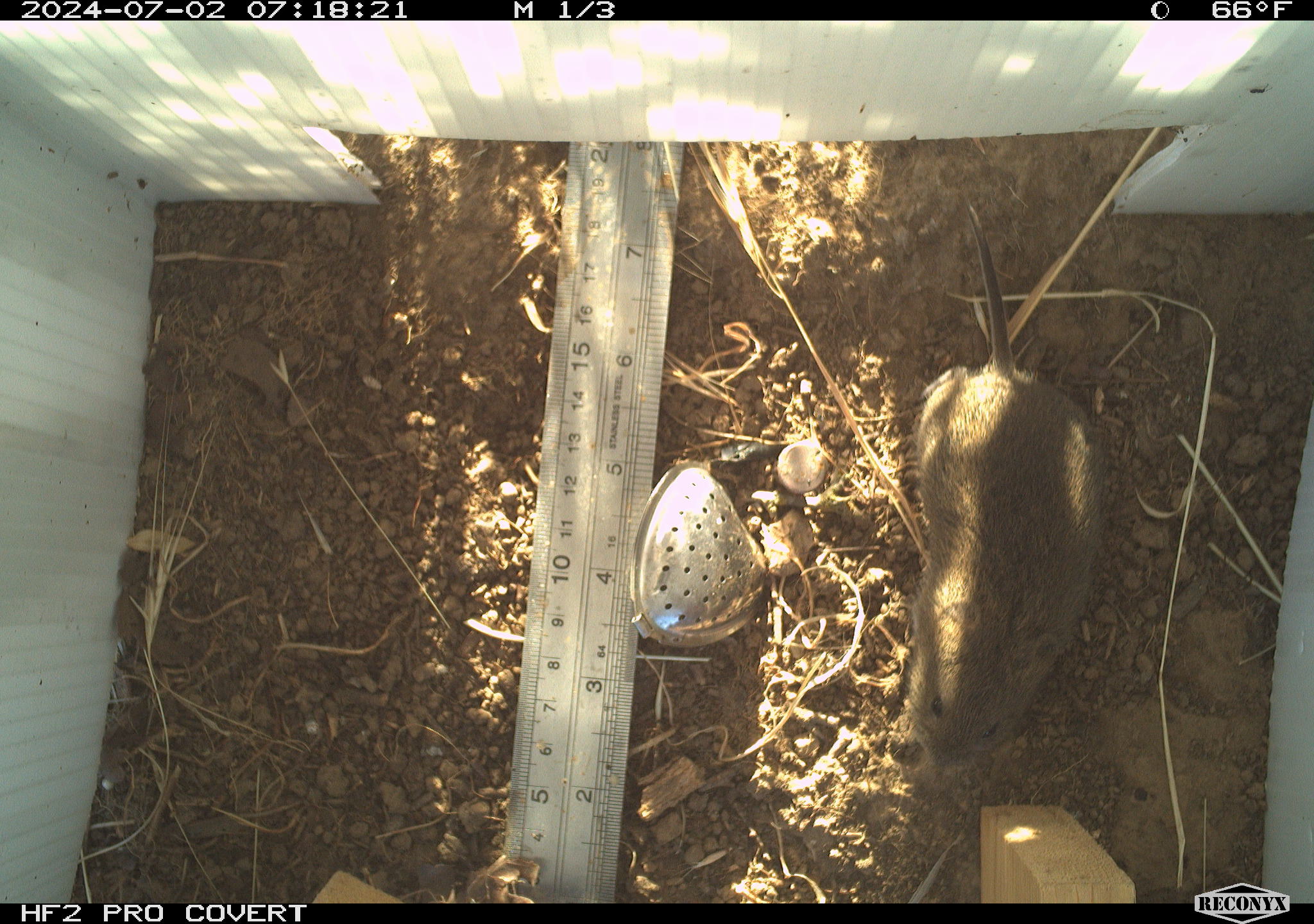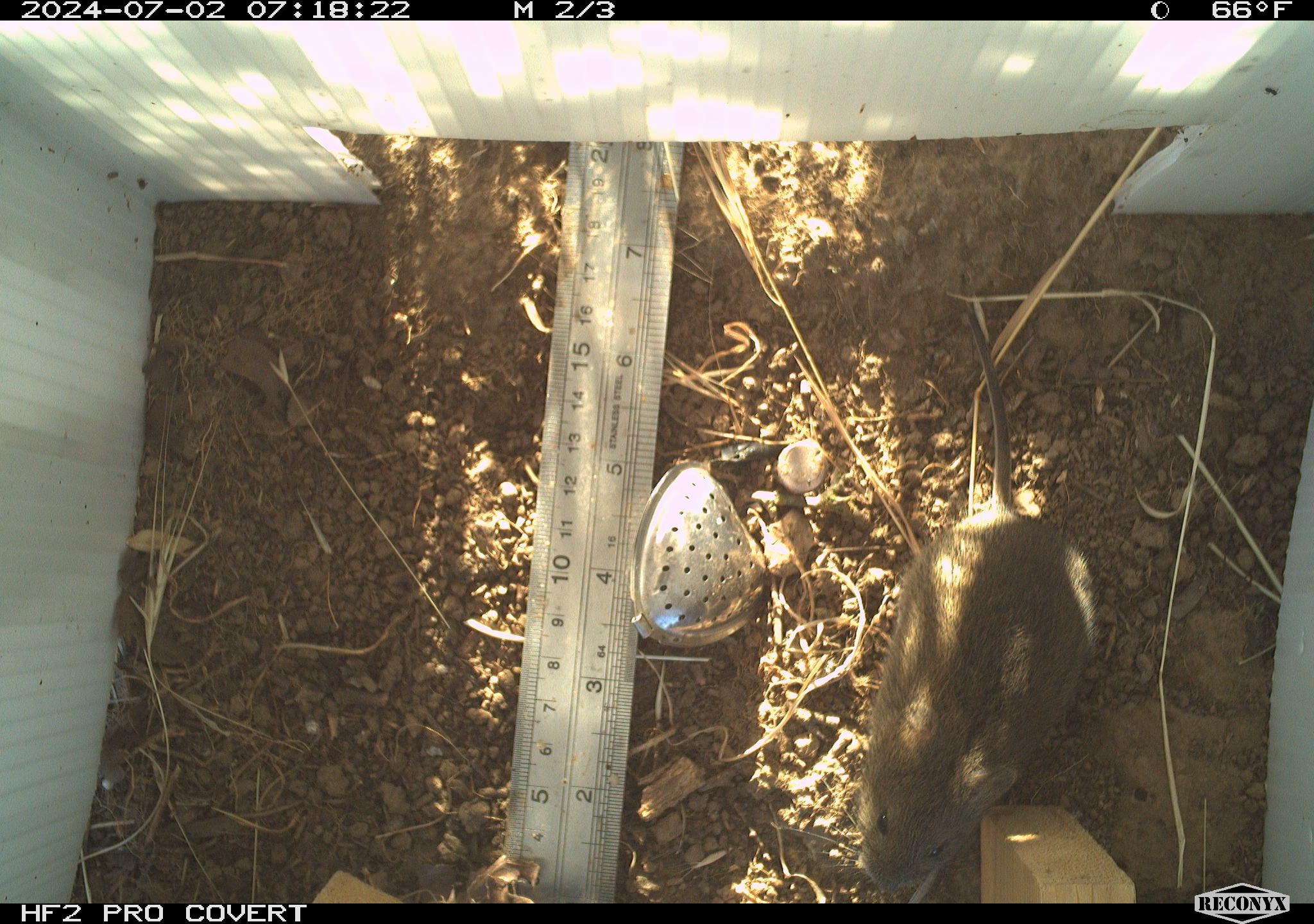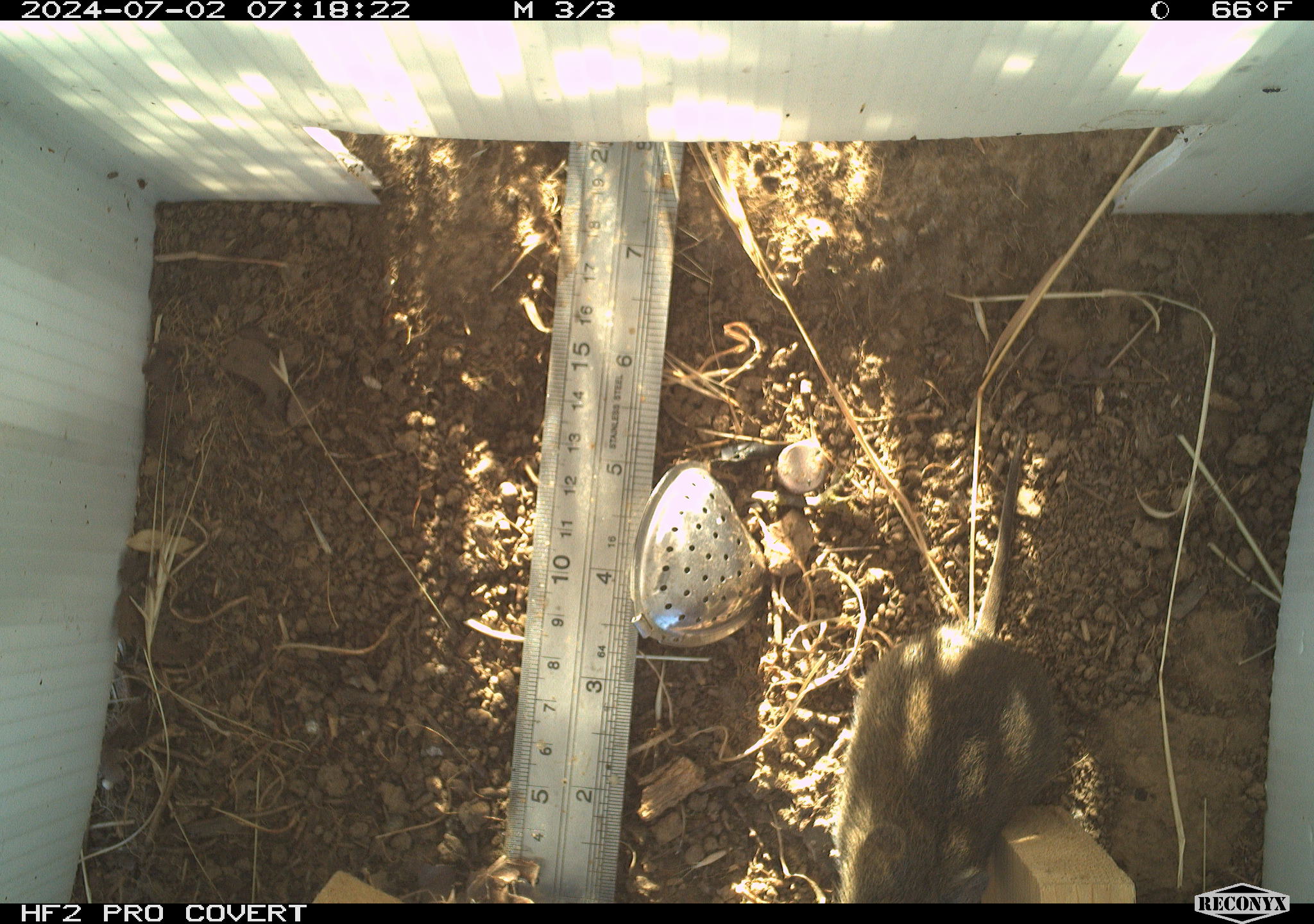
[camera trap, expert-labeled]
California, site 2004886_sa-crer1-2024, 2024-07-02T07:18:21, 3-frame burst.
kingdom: Animalia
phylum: Chordata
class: Mammalia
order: Rodentia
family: Cricetidae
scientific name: Arvicolinae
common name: voles, lemmings, and muskrats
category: arvicolinae subfamily